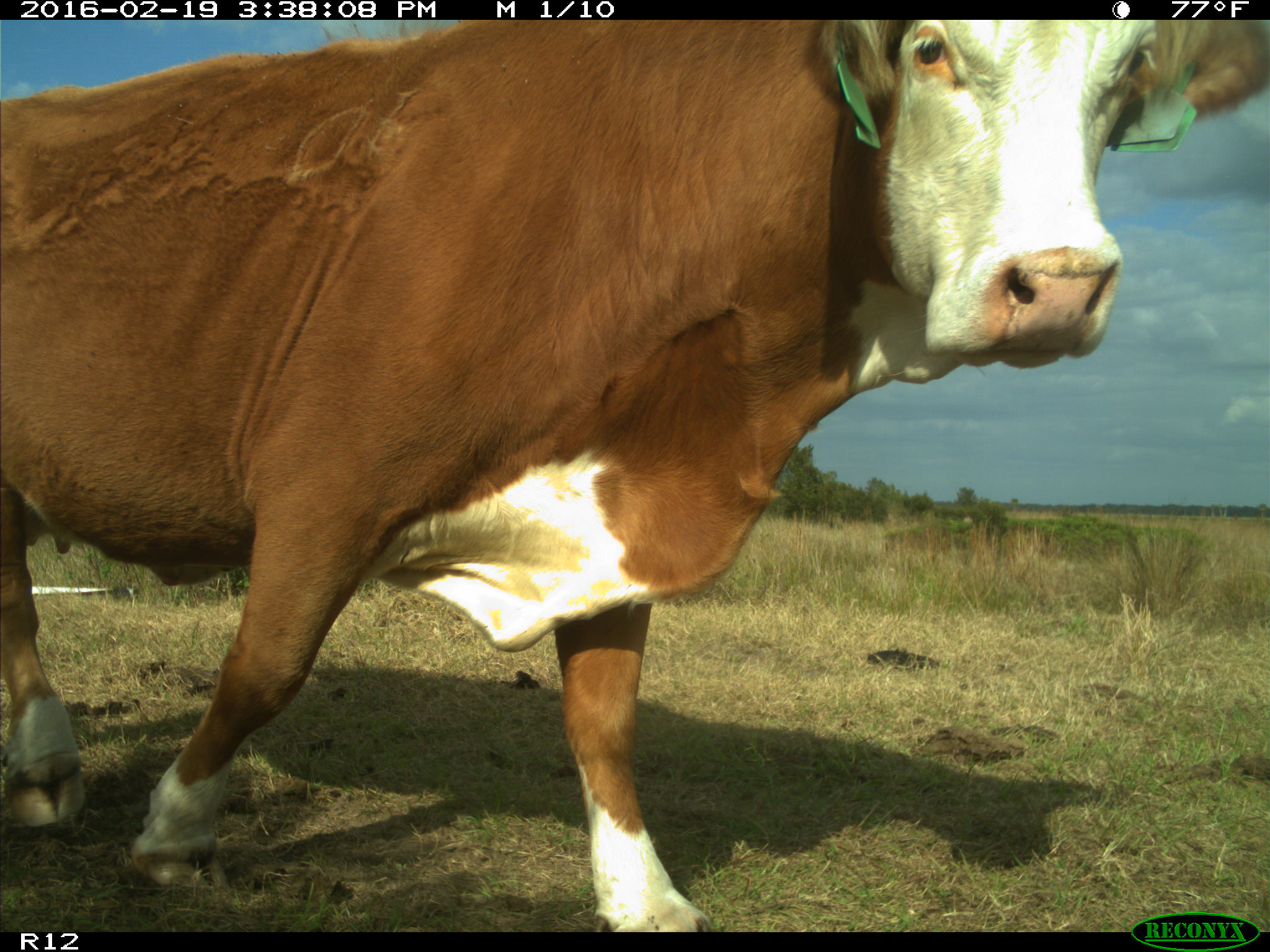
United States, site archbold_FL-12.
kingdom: Animalia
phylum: Chordata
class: Mammalia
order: Artiodactyla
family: Bovidae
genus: Bos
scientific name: Bos taurus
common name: domestic cow